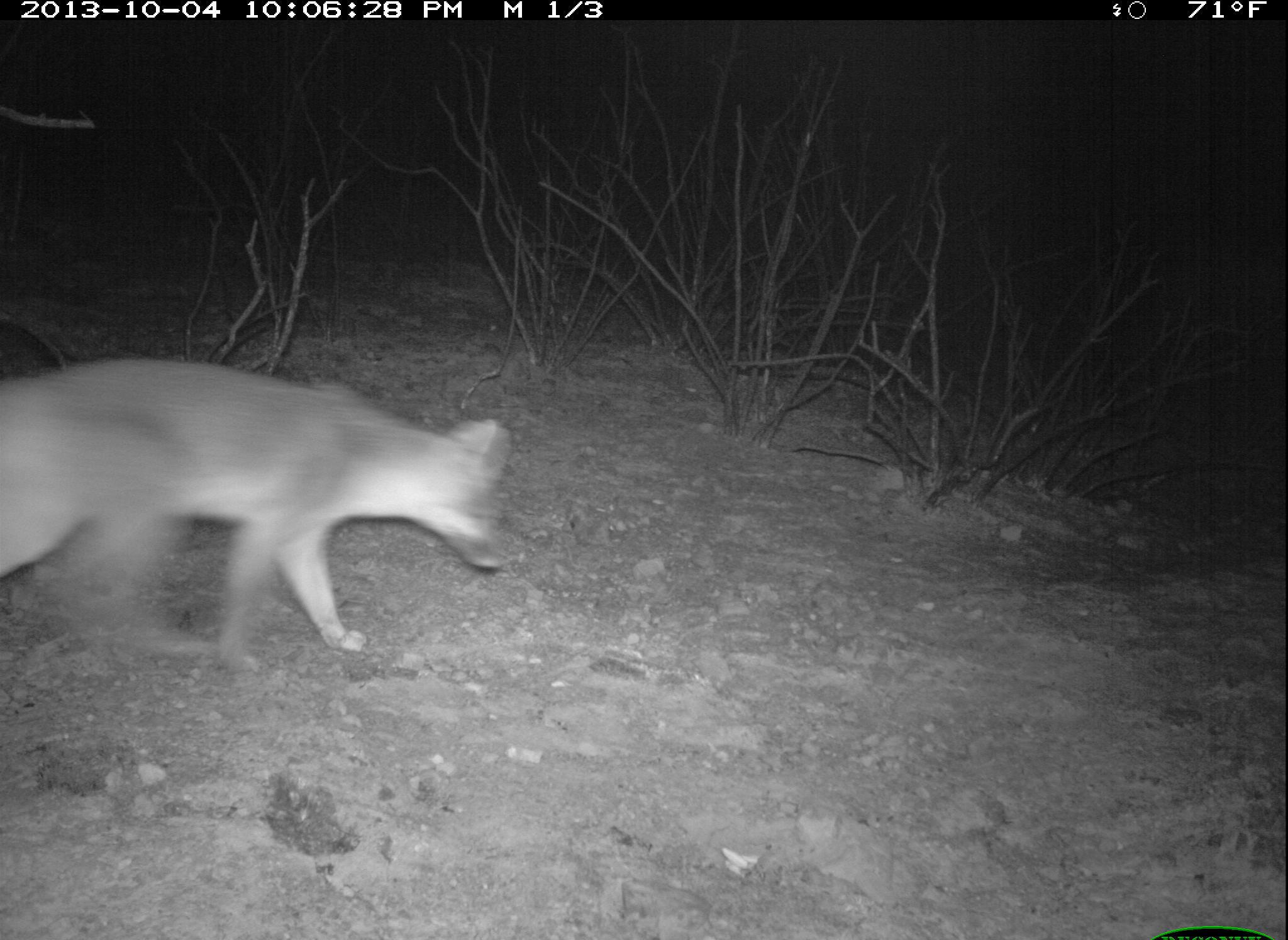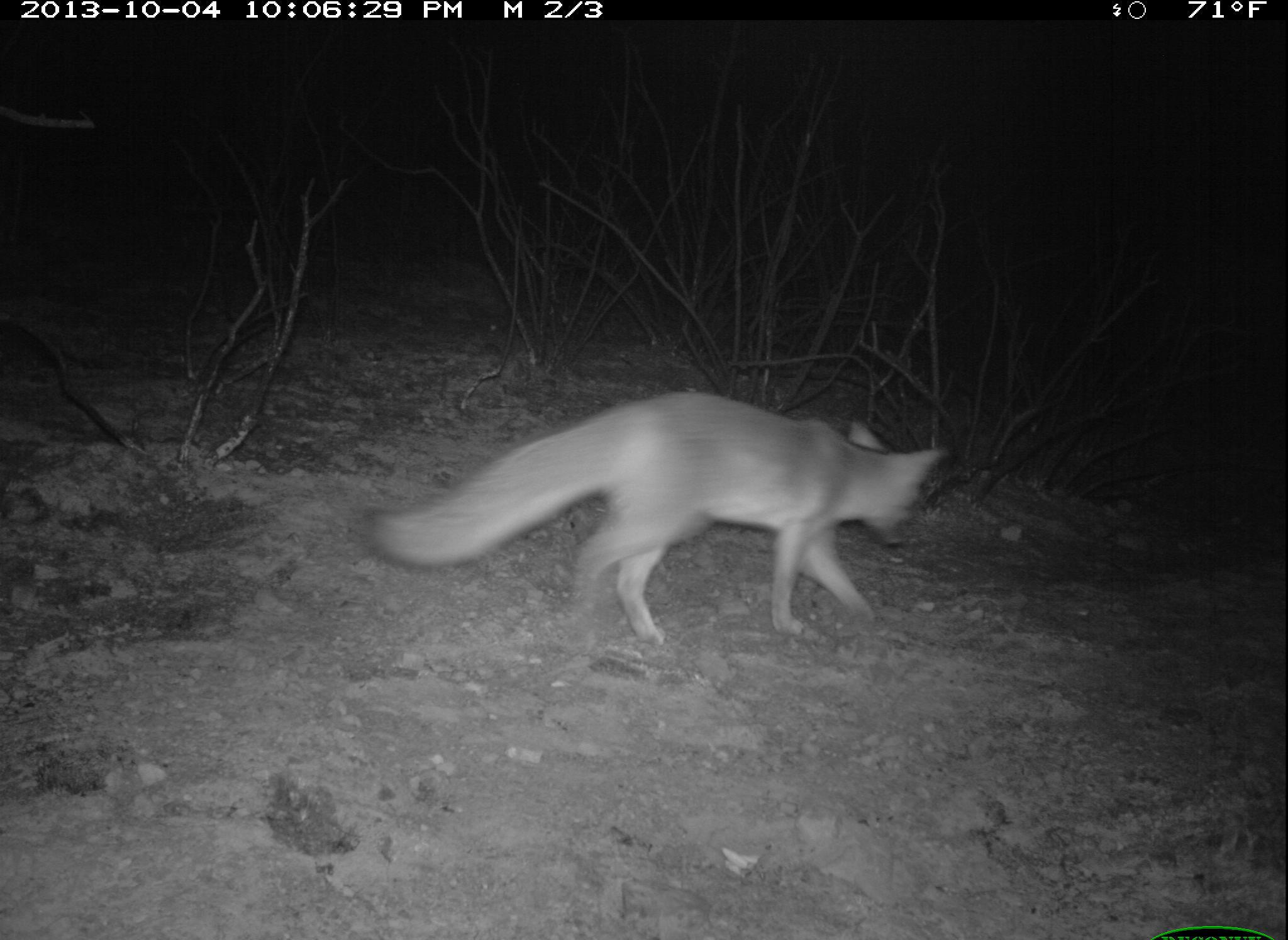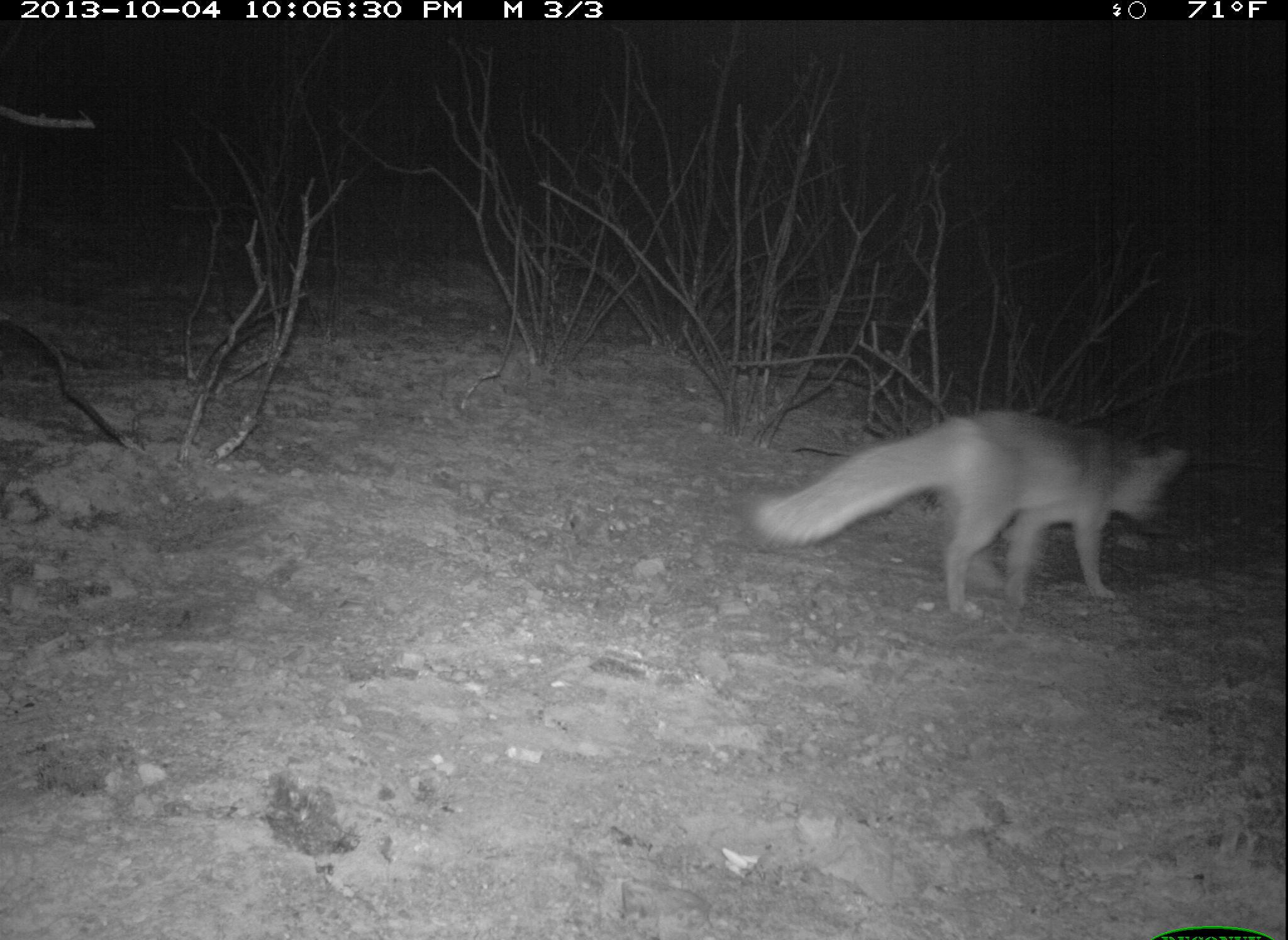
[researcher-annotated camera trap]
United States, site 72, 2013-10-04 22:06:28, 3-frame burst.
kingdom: Animalia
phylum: Chordata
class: Mammalia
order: Carnivora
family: Canidae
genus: Urocyon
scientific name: Urocyon cinereoargenteus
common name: gray fox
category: fox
Fox (gray fox) (Urocyon cinereoargenteus).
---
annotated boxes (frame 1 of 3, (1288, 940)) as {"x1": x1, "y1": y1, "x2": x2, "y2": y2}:
fox: {"x1": 0, "y1": 354, "x2": 515, "y2": 663}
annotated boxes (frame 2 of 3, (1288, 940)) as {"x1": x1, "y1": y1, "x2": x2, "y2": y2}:
fox: {"x1": 370, "y1": 390, "x2": 945, "y2": 646}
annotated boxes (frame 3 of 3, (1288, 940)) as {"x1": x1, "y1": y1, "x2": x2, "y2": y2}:
fox: {"x1": 747, "y1": 411, "x2": 1189, "y2": 618}